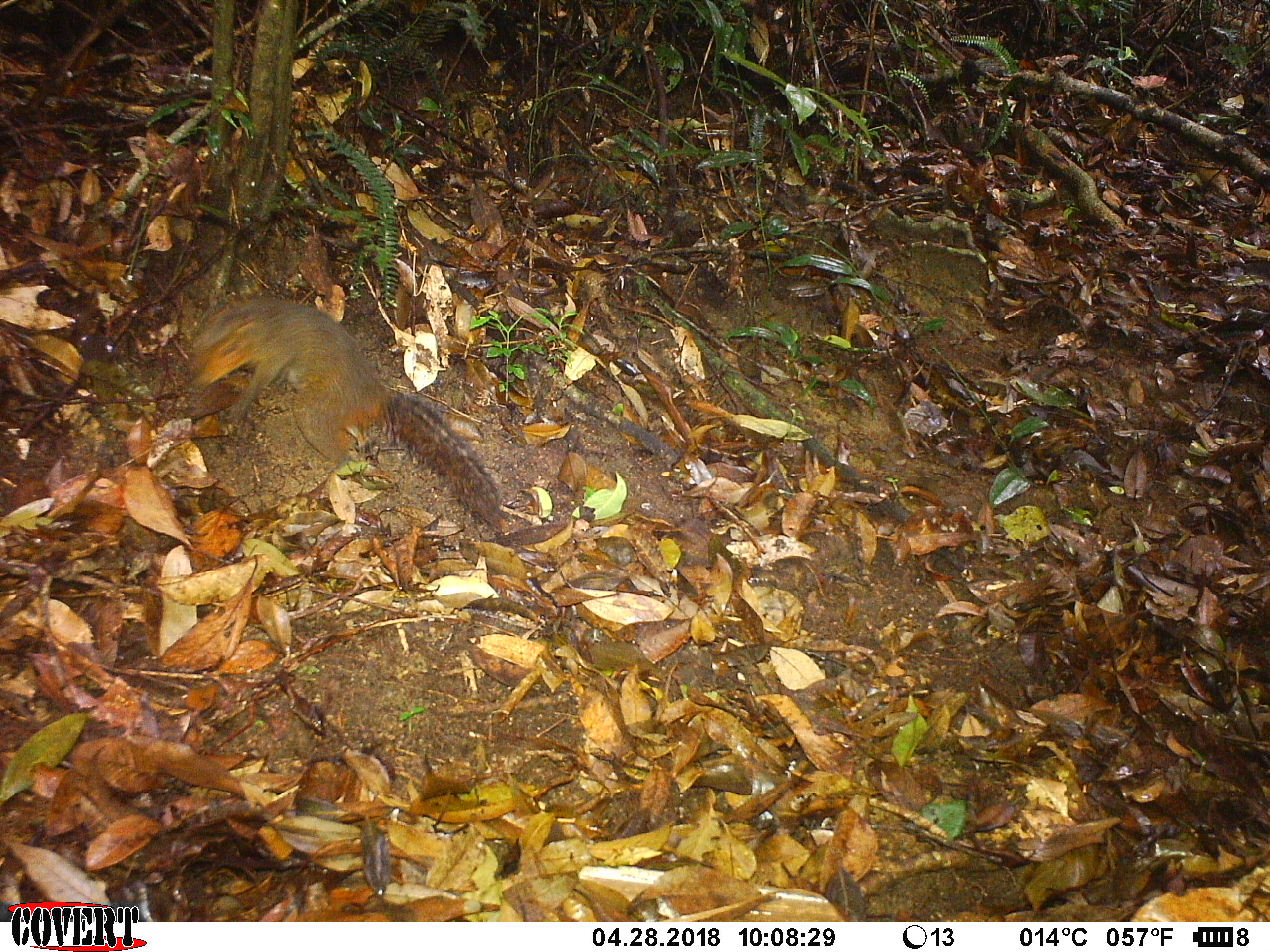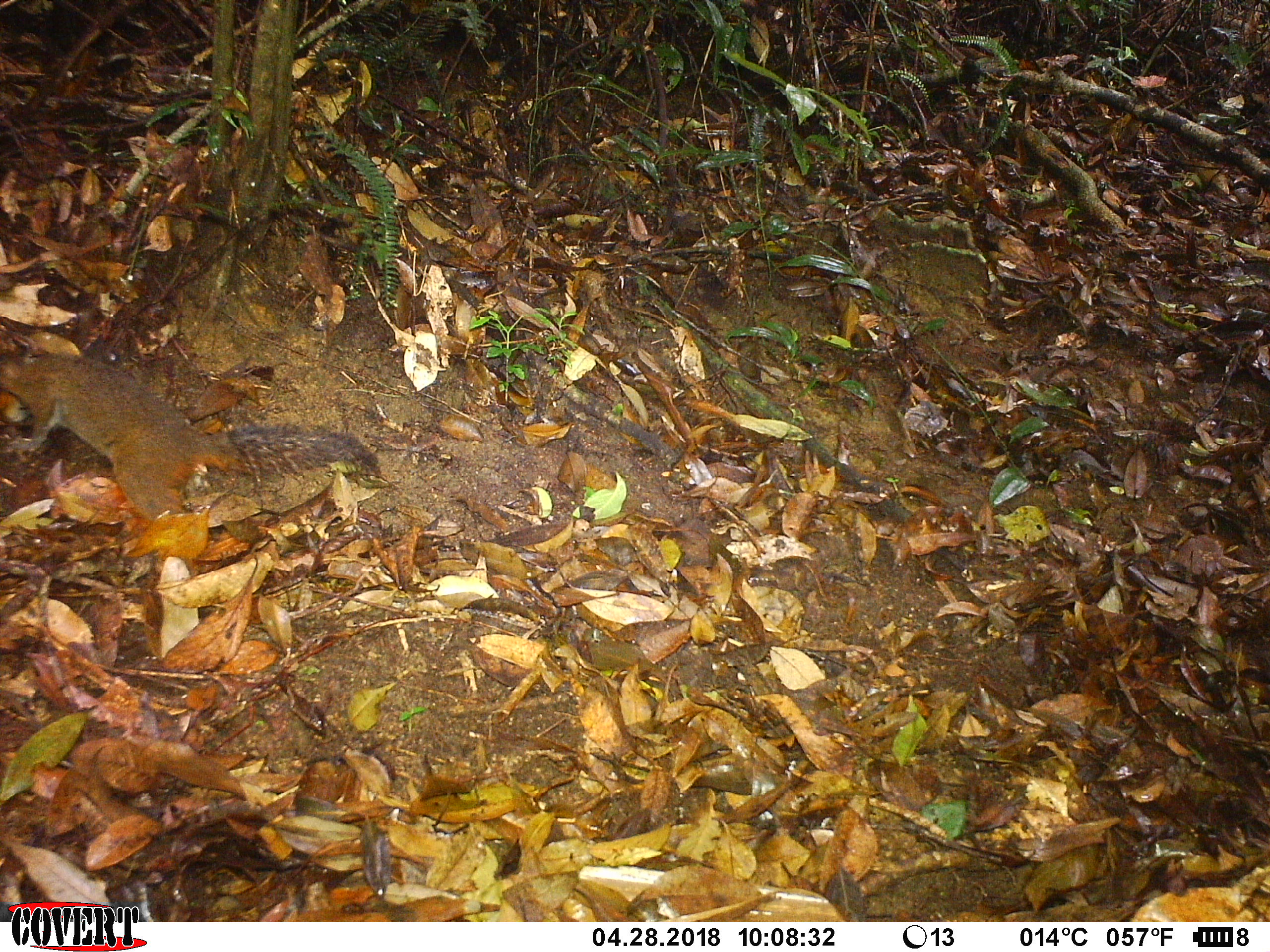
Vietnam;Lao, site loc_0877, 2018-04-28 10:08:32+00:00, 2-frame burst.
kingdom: Animalia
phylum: Chordata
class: Mammalia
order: Rodentia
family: Sciuridae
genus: Dremomys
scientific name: Dremomys rufigenis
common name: red-cheeked squirrel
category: red cheeked squirrel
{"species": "red cheeked squirrel (red-cheeked squirrel) (Dremomys rufigenis)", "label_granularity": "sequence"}